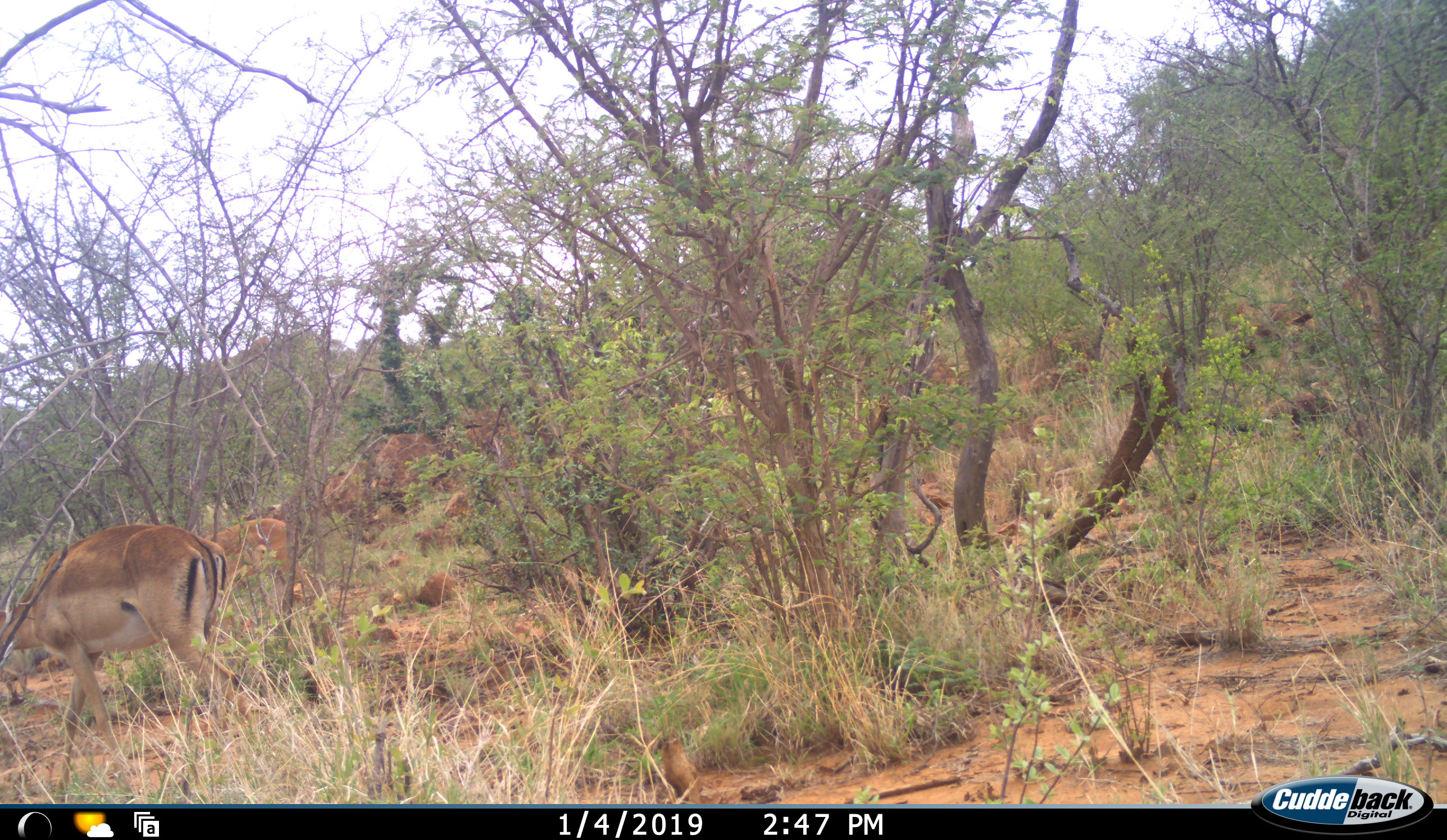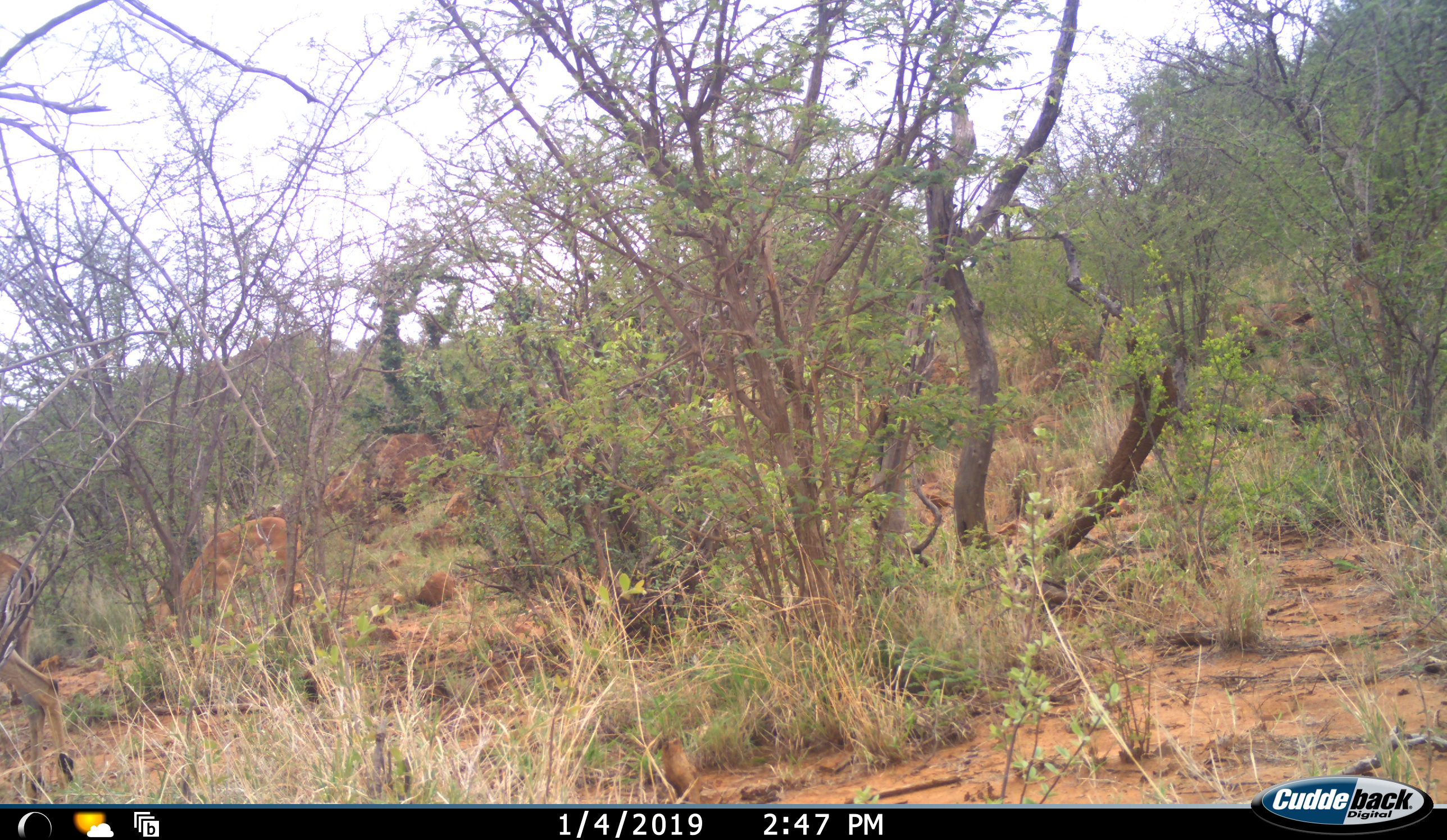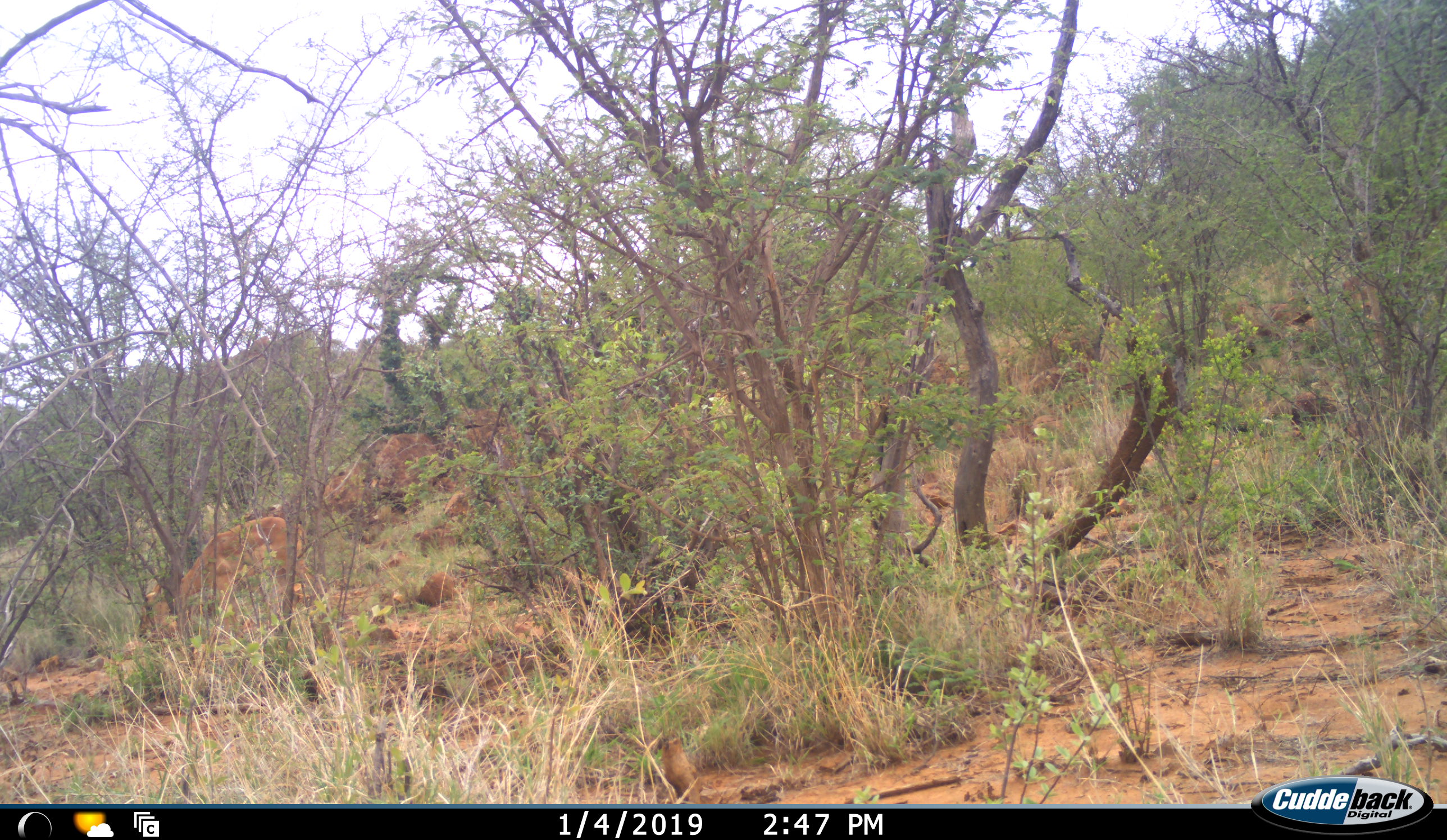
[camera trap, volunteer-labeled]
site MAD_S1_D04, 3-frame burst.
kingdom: Animalia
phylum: Chordata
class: Mammalia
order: Artiodactyla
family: Bovidae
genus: Aepyceros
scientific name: Aepyceros melampus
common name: impala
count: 2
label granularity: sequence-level